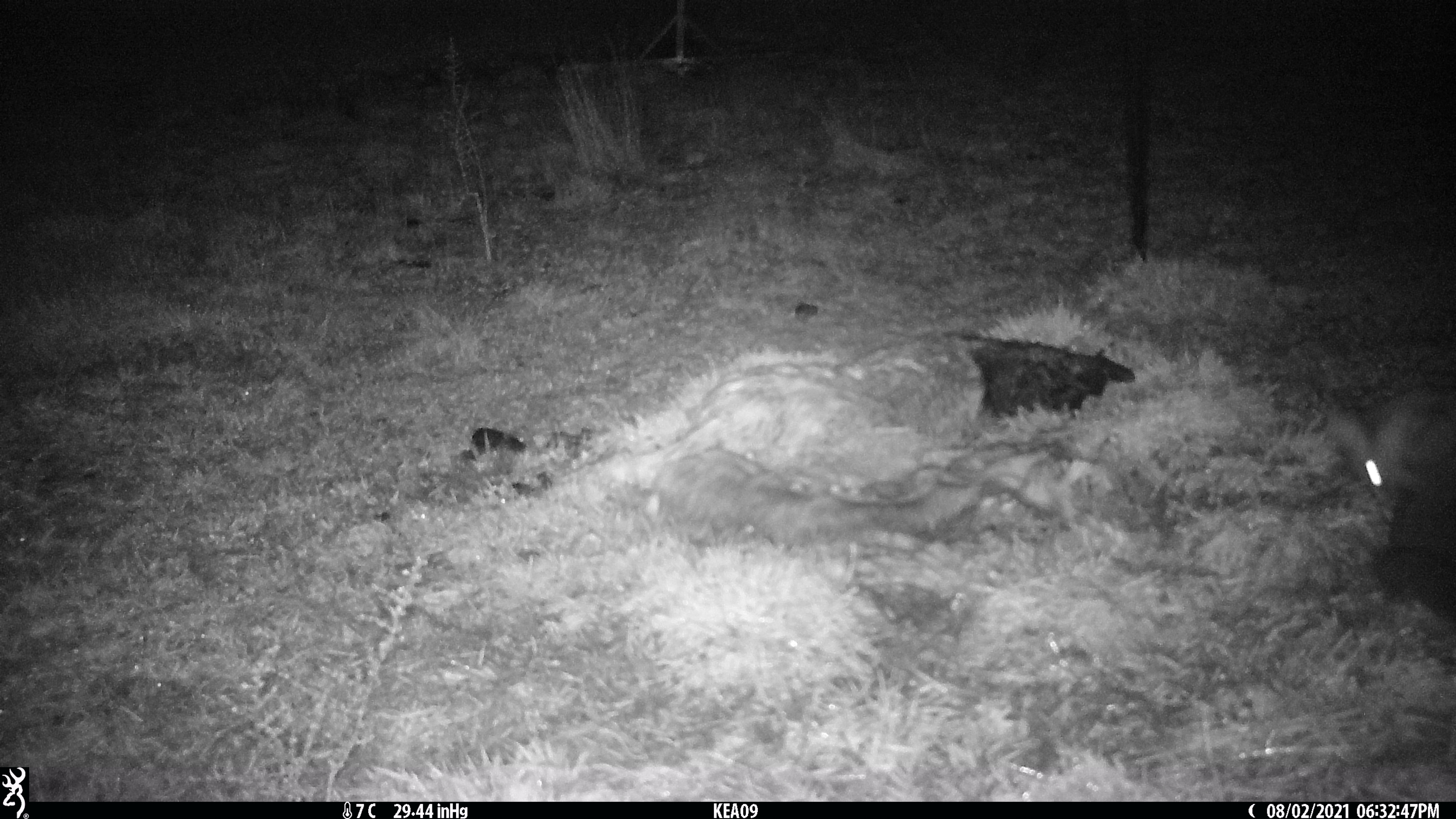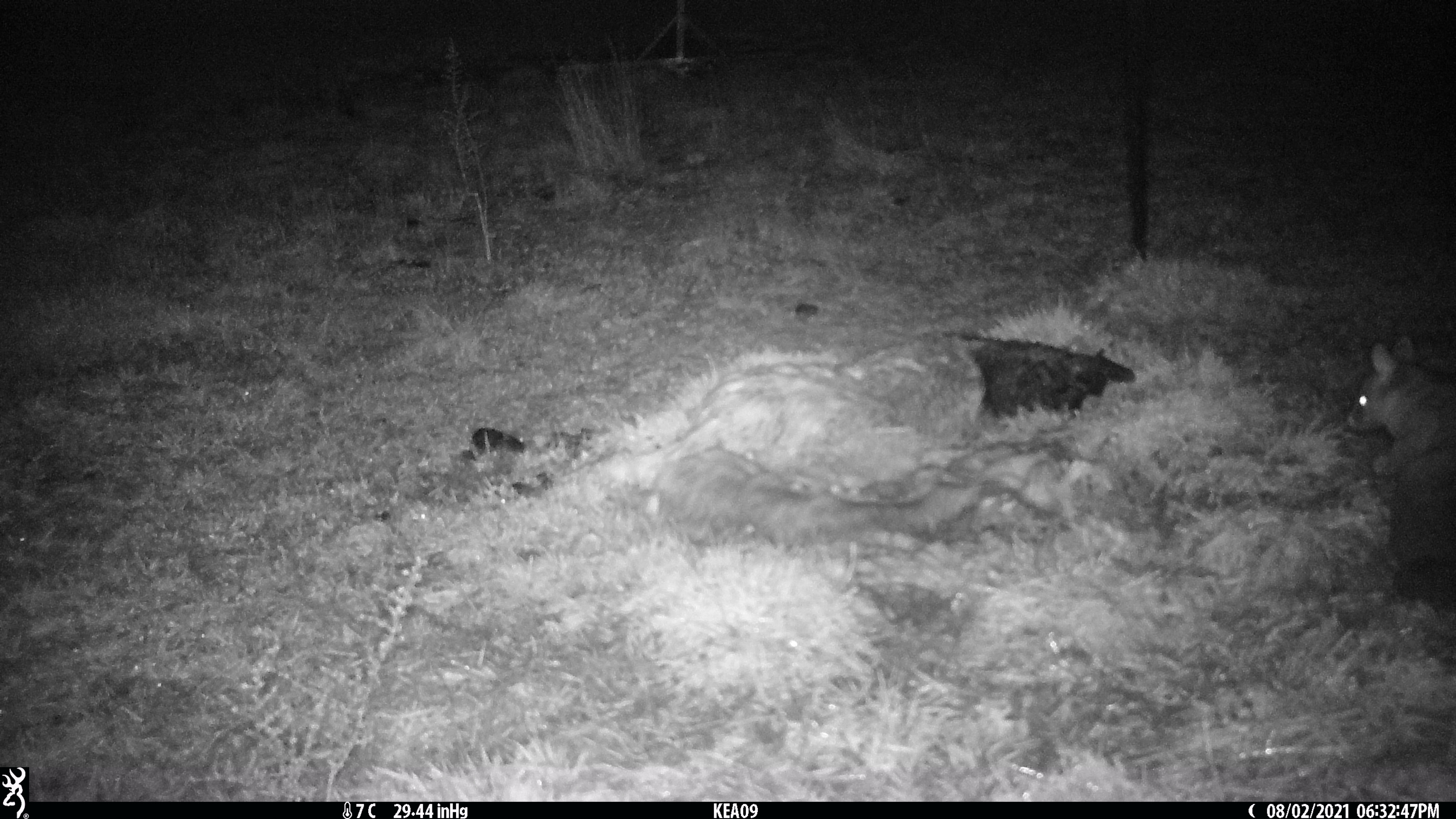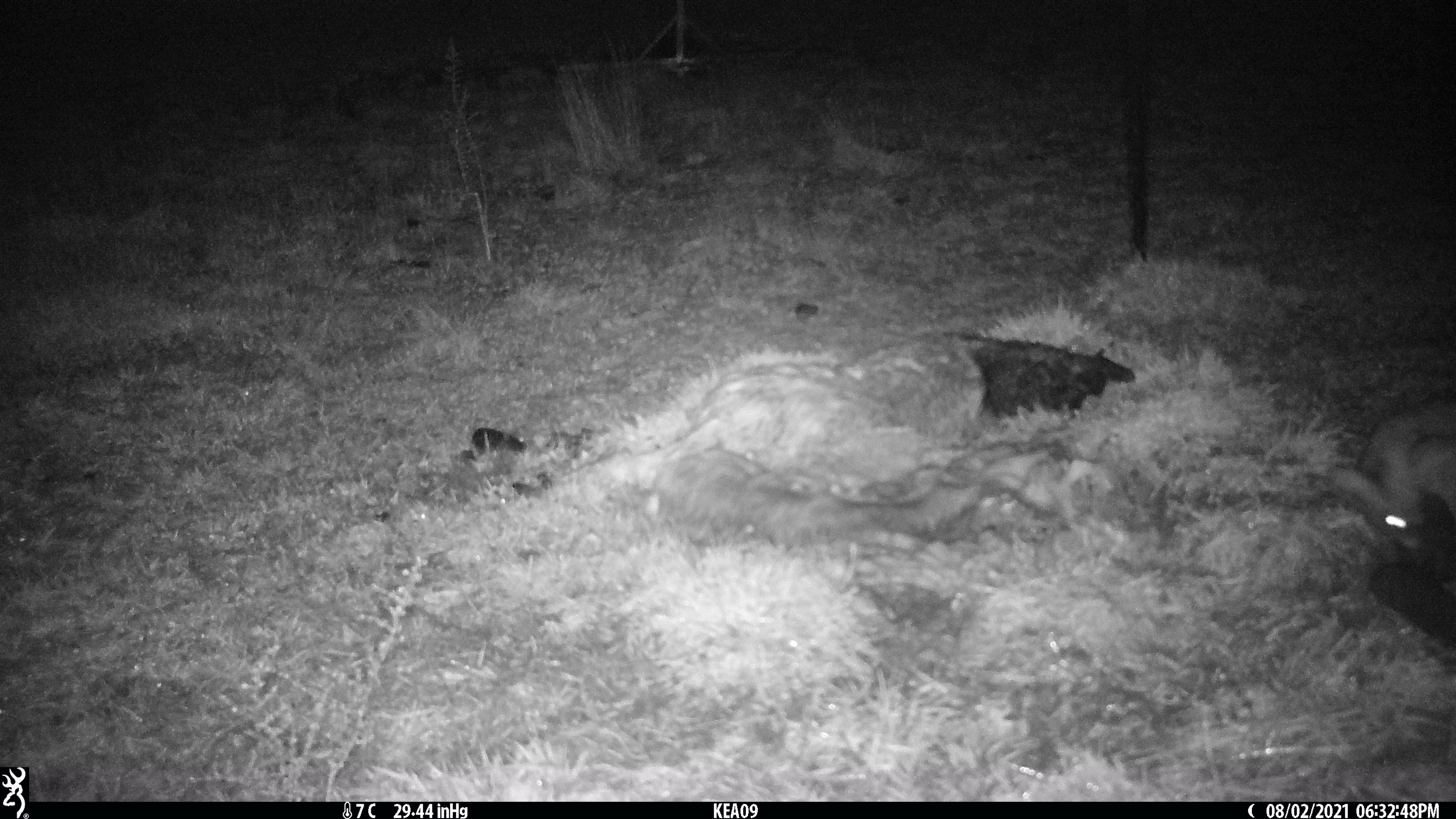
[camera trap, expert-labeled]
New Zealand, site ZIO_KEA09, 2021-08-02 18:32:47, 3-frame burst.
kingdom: Animalia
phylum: Chordata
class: Mammalia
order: Diprotodontia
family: Phalangeridae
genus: Trichosurus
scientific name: Trichosurus vulpecula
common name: common brushtail possum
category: possum